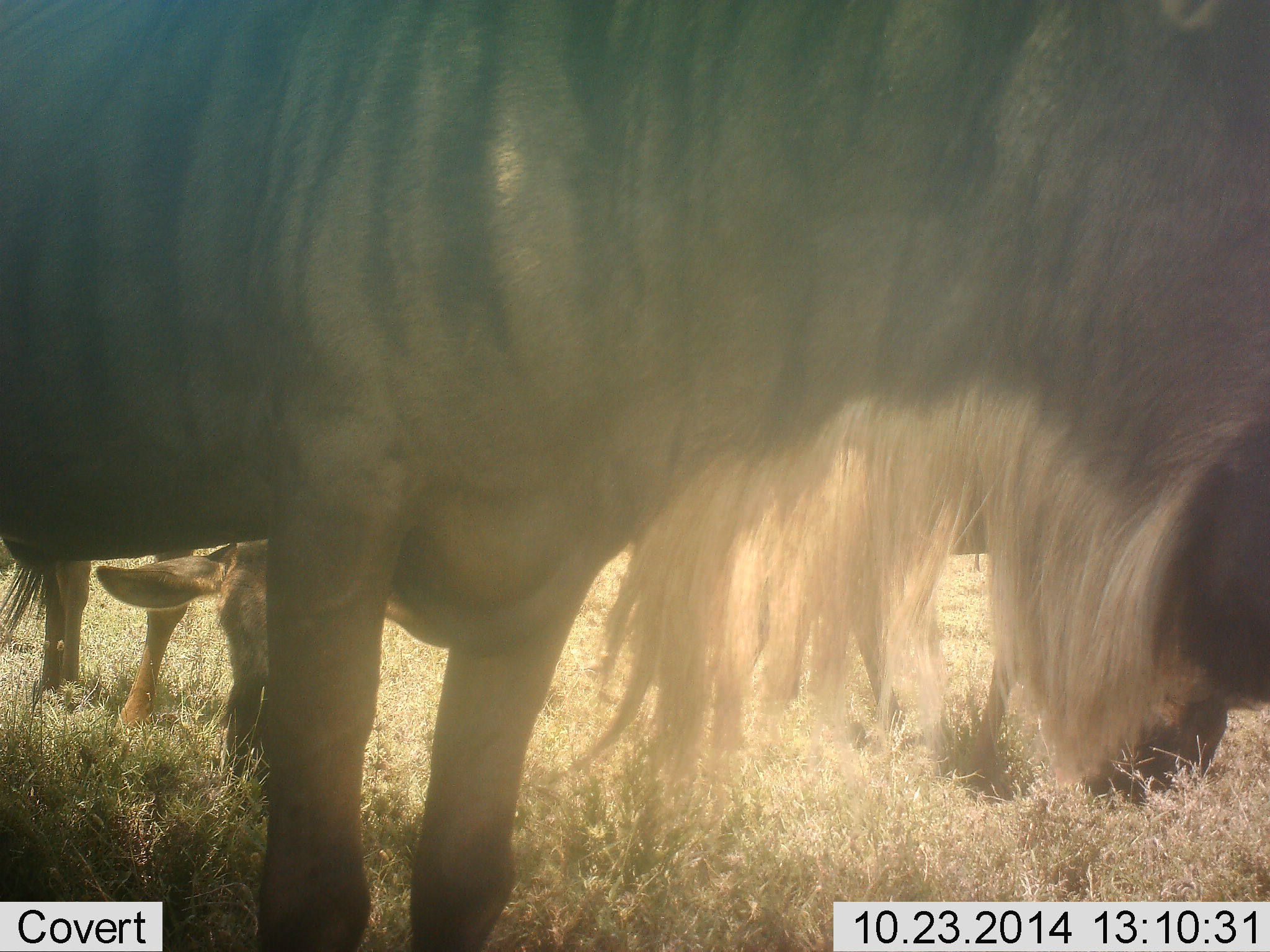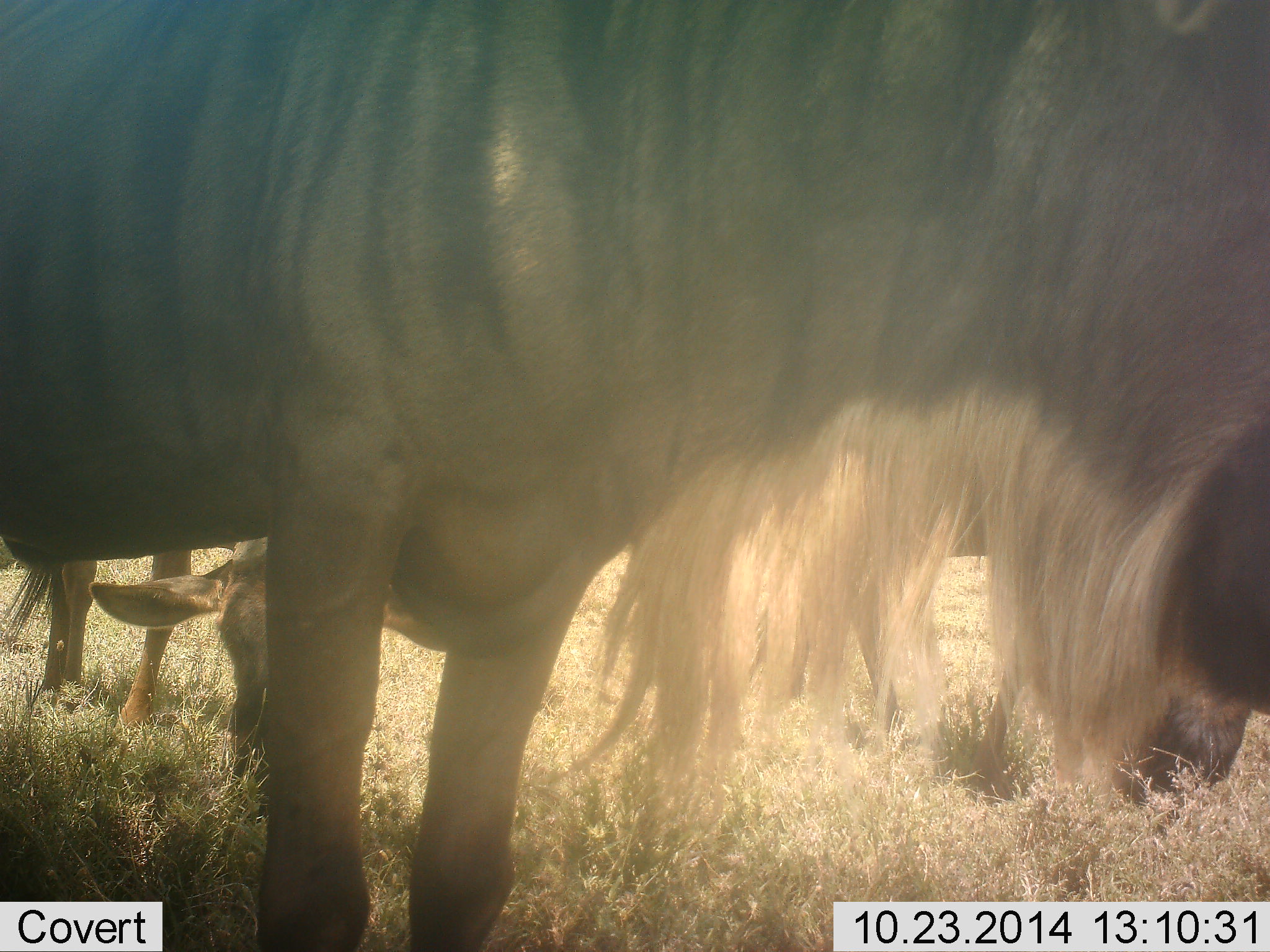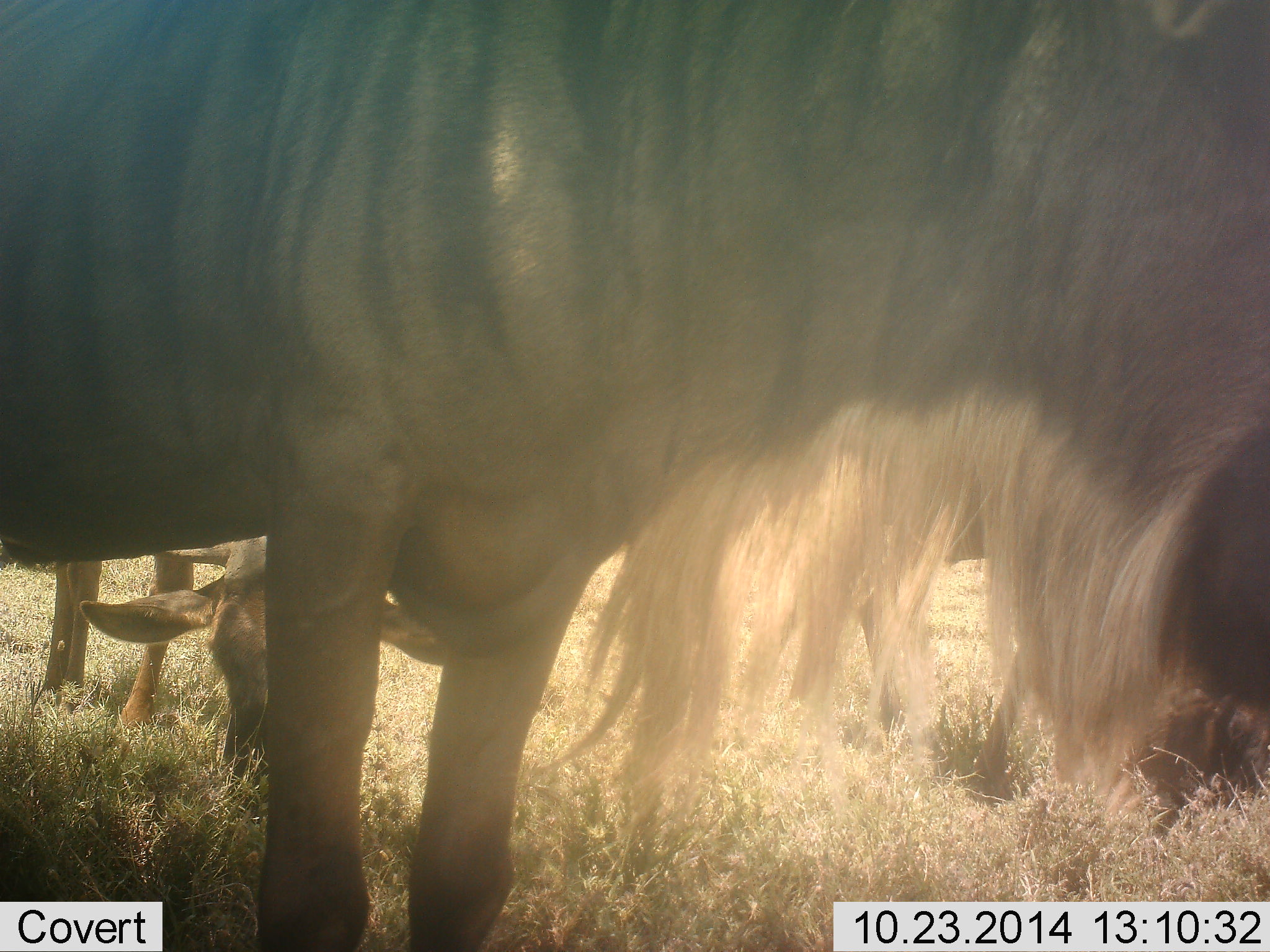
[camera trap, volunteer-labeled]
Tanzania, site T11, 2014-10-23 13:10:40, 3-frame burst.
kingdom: Animalia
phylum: Chordata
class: Mammalia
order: Artiodactyla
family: Bovidae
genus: Connochaetes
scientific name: Connochaetes taurinus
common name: blue wildebeest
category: wildebeest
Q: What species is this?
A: Wildebeest (blue wildebeest) (Connochaetes taurinus).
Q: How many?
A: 3.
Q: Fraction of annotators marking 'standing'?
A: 80%.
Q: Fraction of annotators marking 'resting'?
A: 10%.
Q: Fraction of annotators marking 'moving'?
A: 0%.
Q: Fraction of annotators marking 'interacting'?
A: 0%.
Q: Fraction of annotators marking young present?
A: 50%.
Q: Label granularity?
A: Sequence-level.